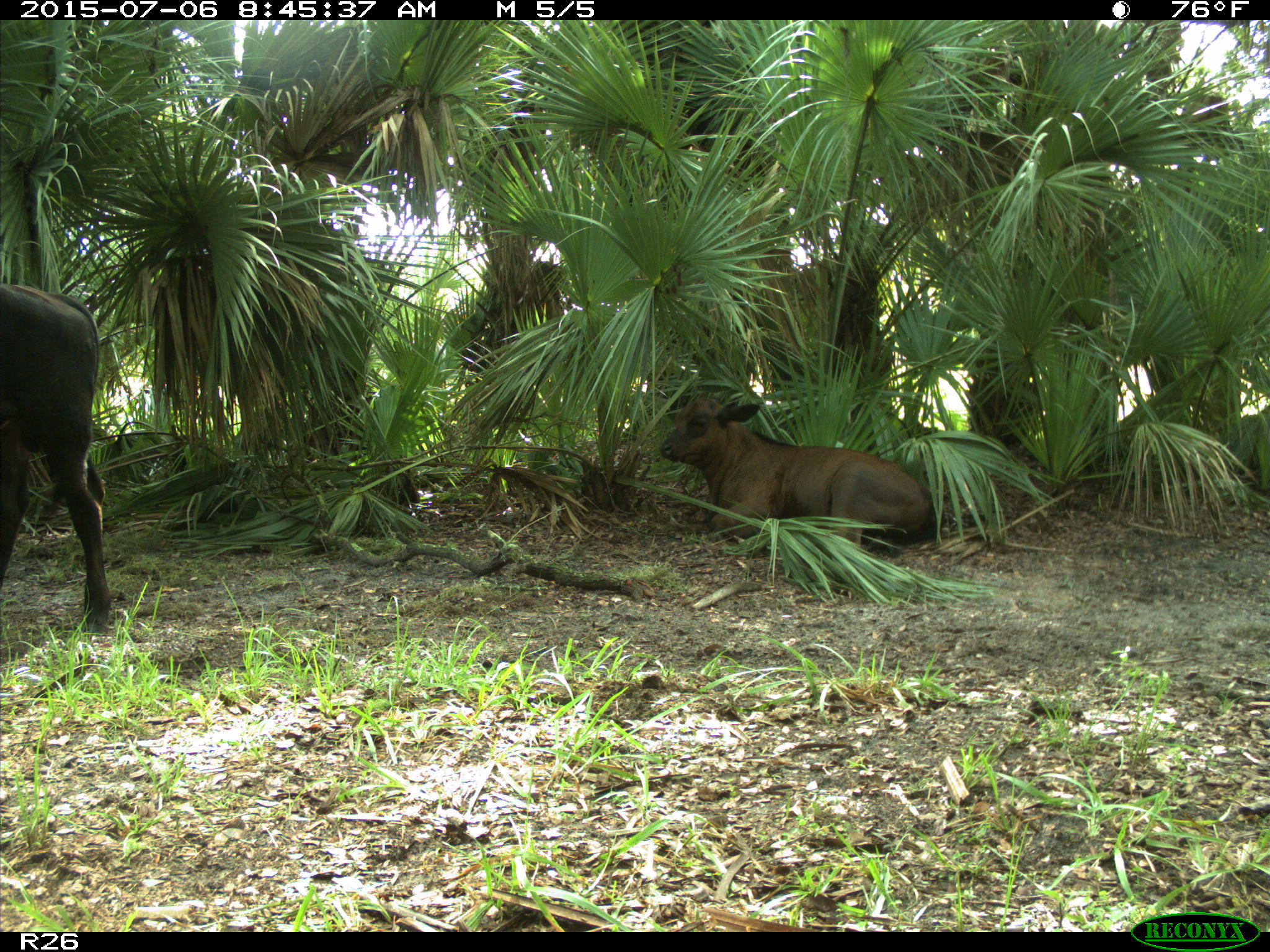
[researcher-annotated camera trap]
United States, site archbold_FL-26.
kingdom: Animalia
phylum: Chordata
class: Mammalia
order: Artiodactyla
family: Bovidae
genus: Bos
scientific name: Bos taurus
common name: domestic cow